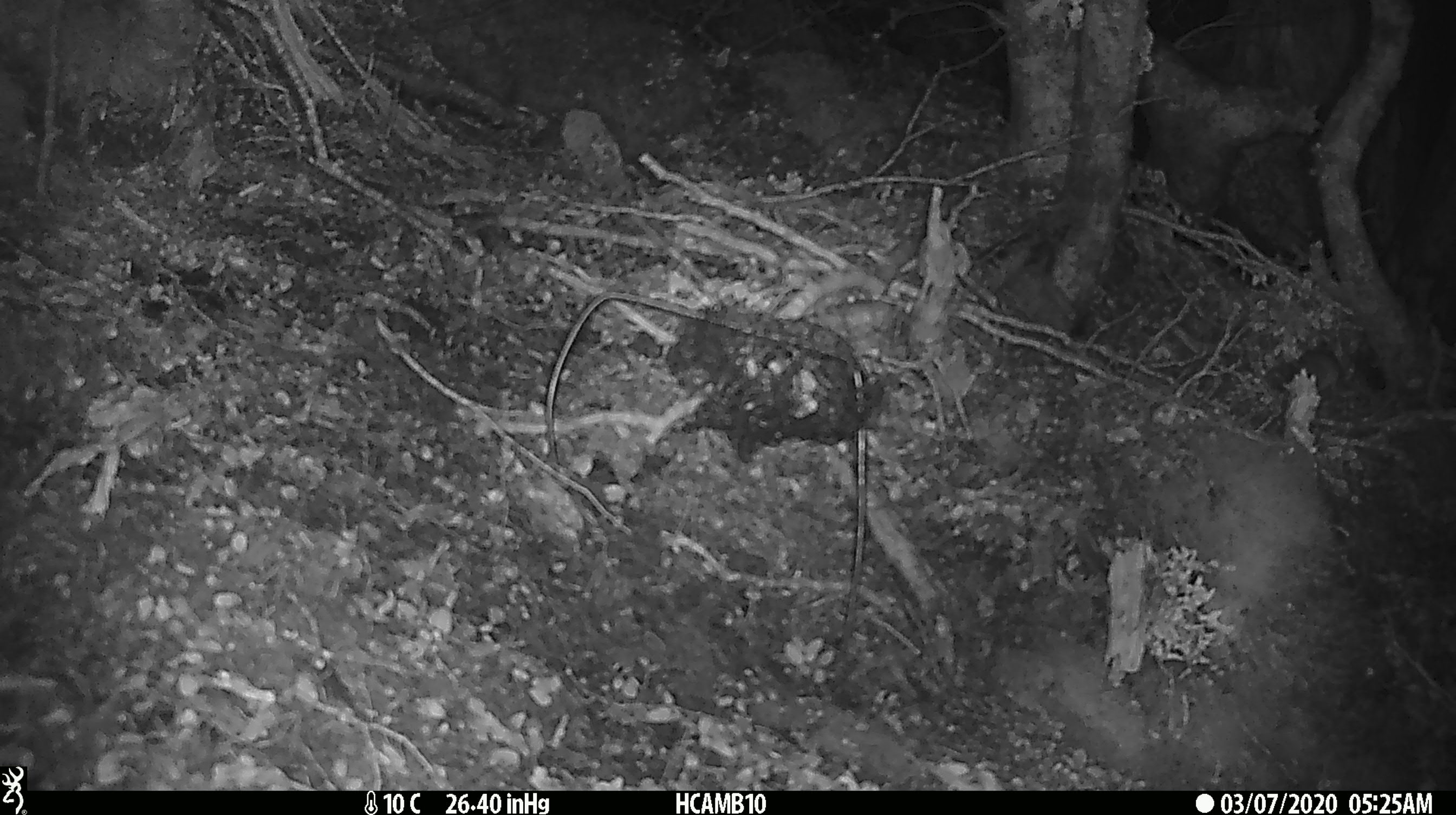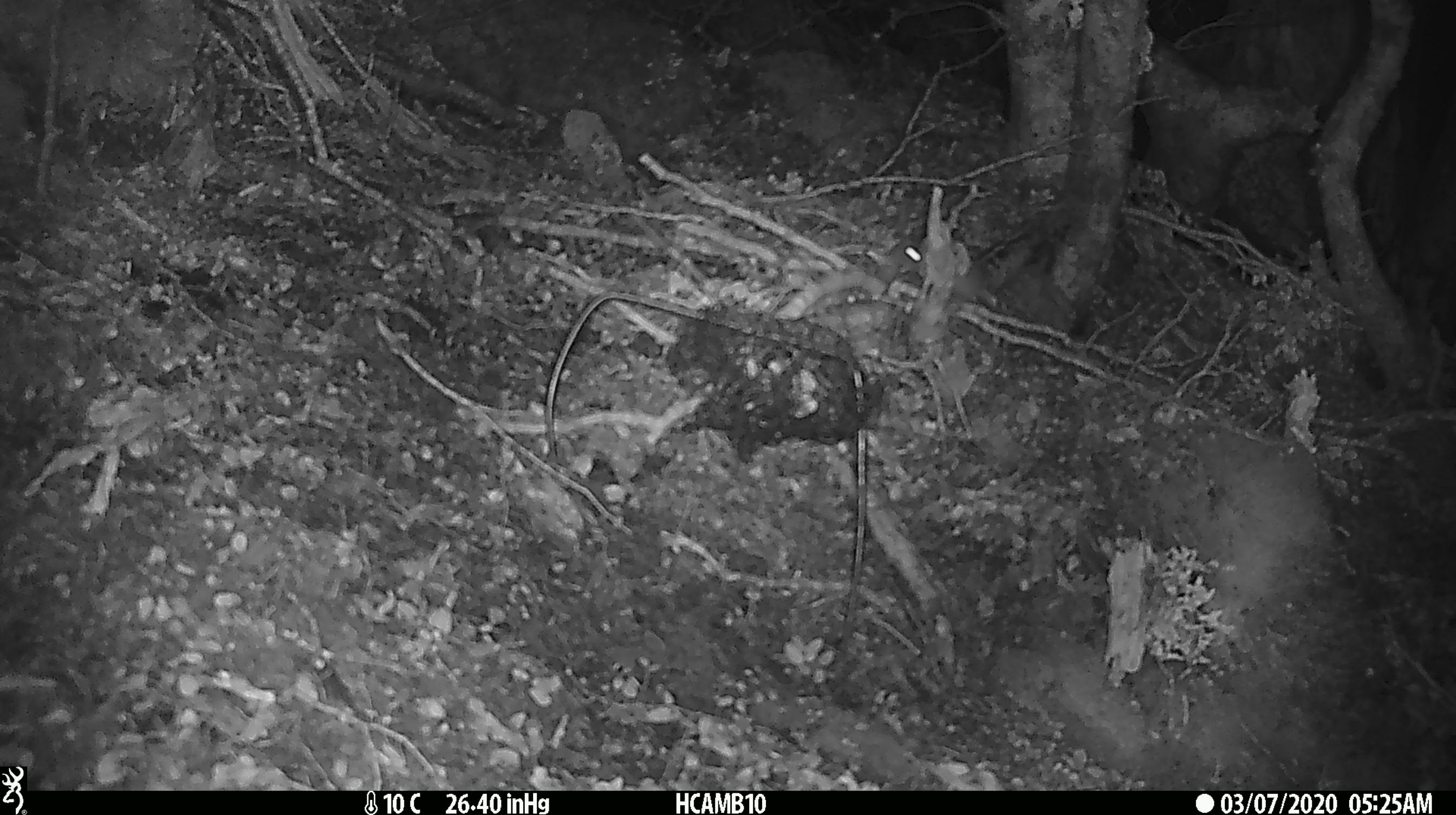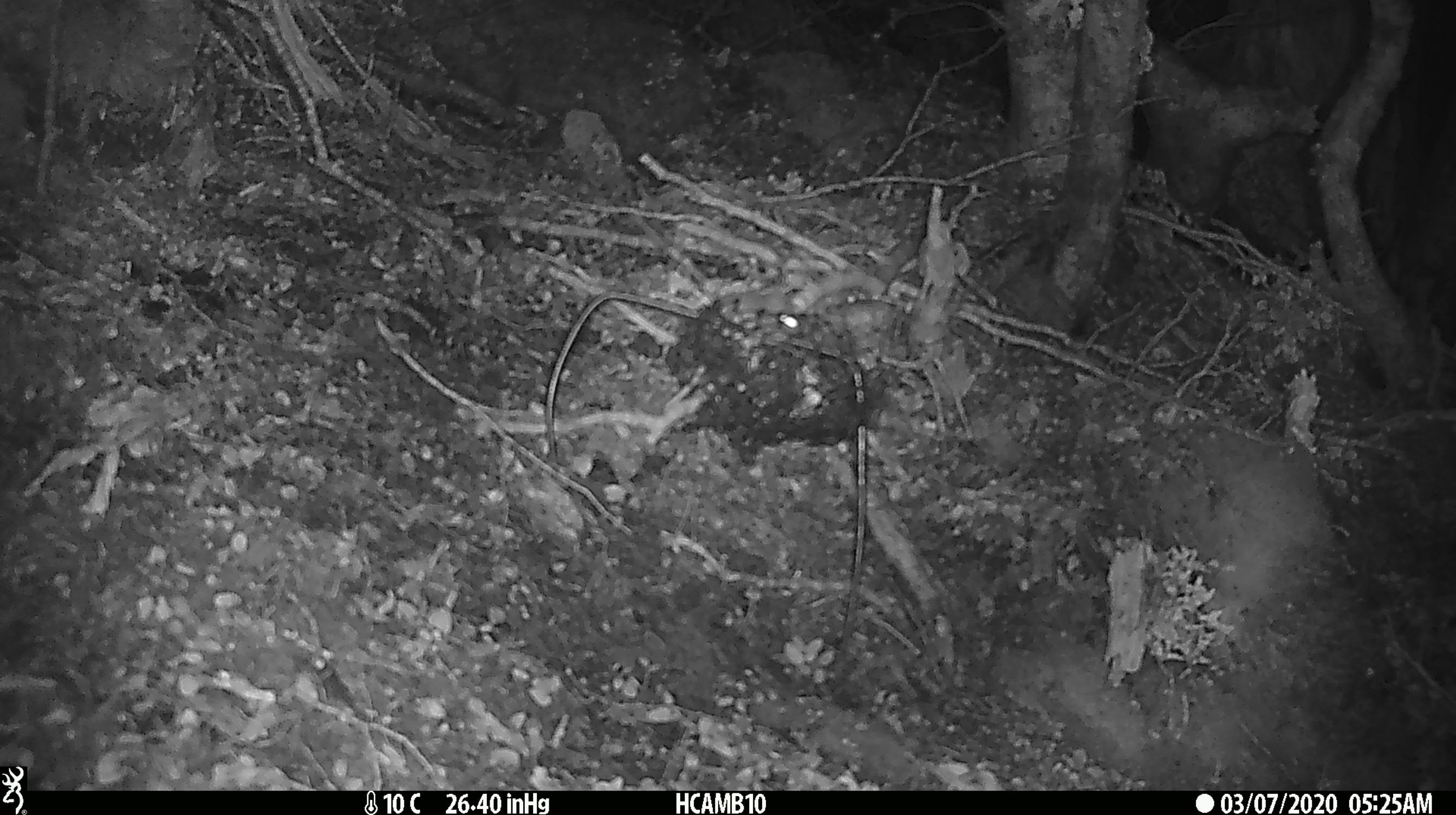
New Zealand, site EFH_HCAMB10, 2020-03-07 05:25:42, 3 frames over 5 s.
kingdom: Animalia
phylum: Chordata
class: Mammalia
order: Rodentia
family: Muridae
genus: Mus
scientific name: Mus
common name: mouse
Mouse (Mus).